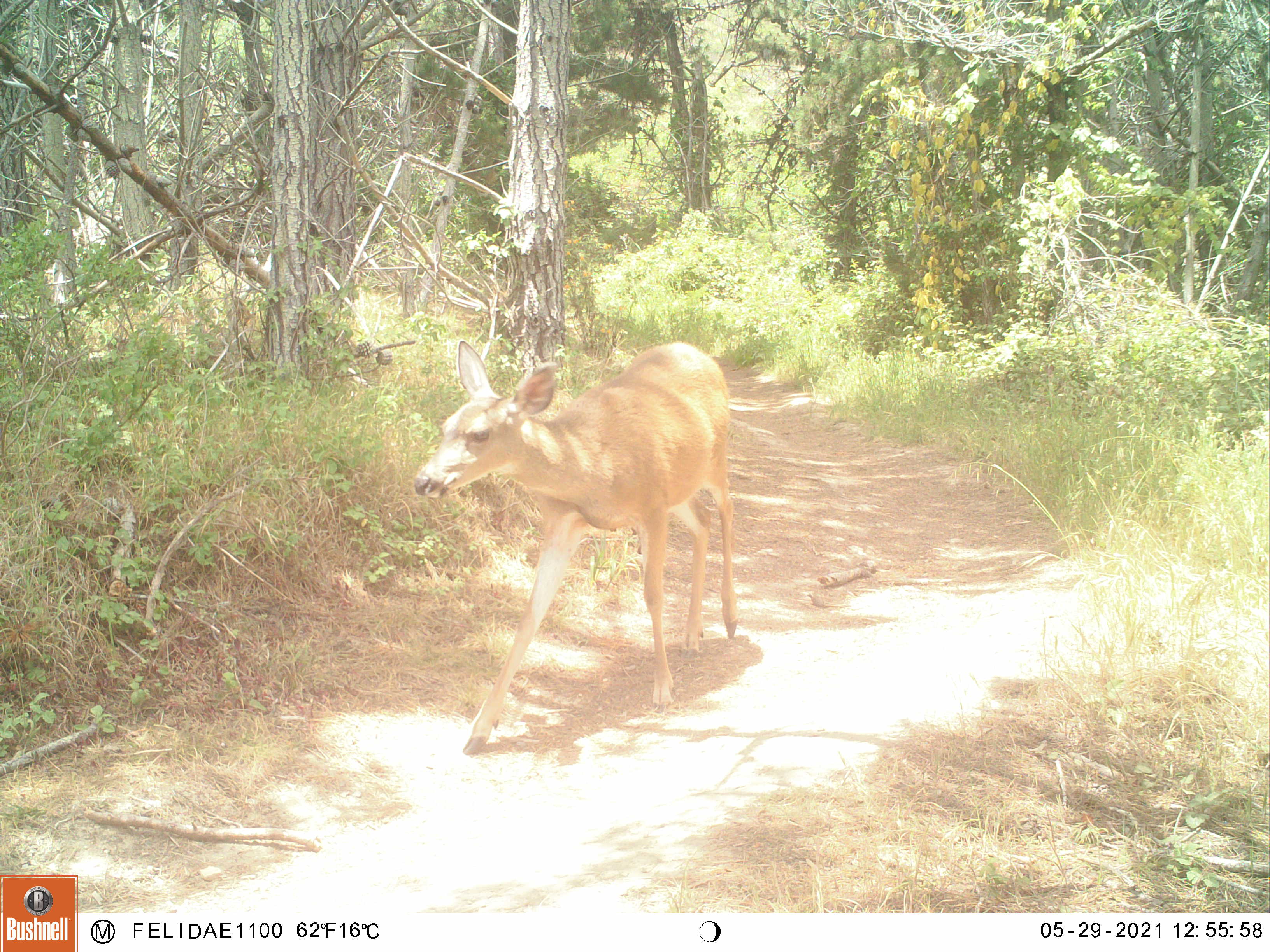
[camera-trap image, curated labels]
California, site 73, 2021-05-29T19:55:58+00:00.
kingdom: Animalia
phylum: Chordata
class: Mammalia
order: Artiodactyla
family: Cervidae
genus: Odocoileus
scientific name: Odocoileus hemionus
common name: mule deer